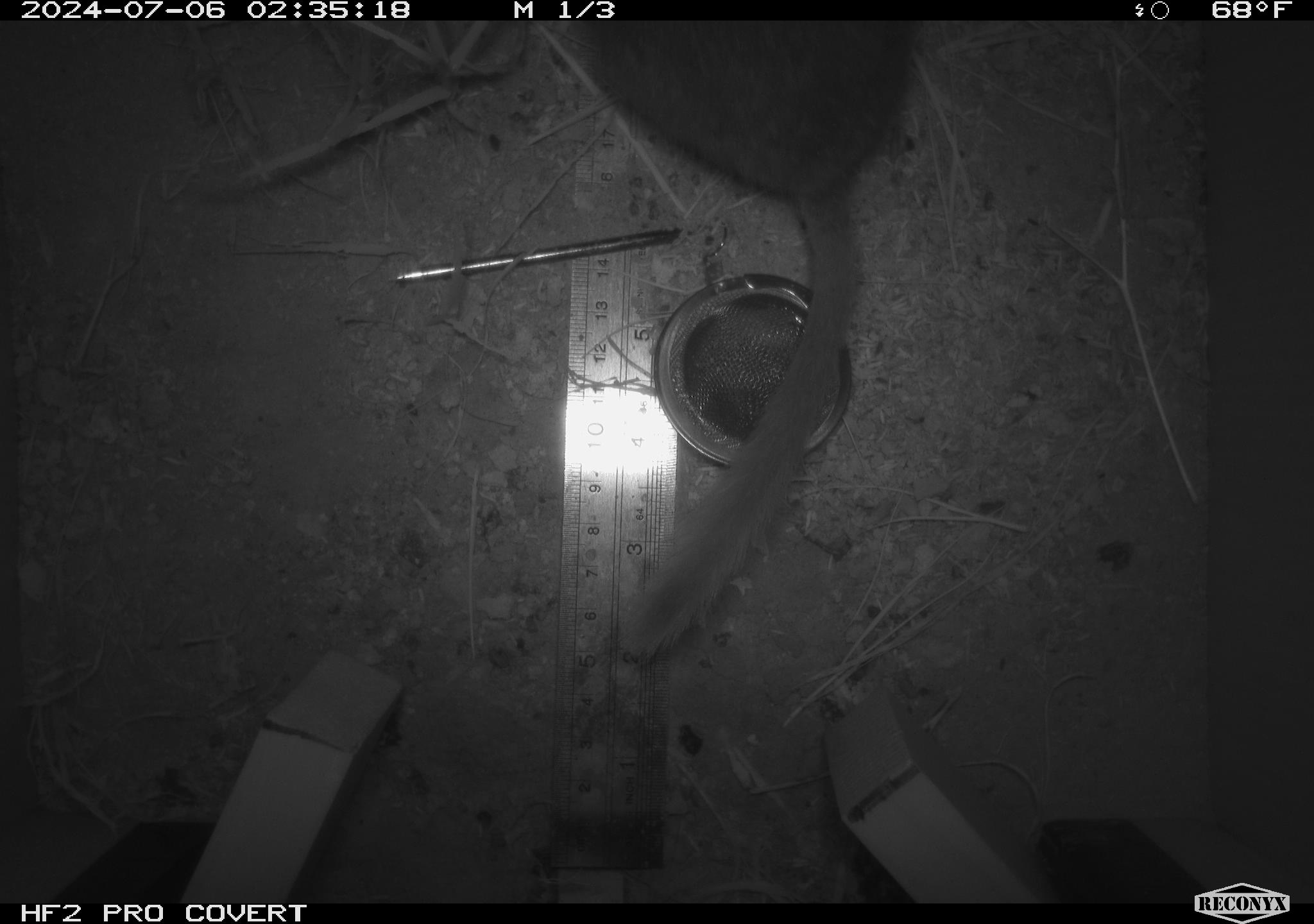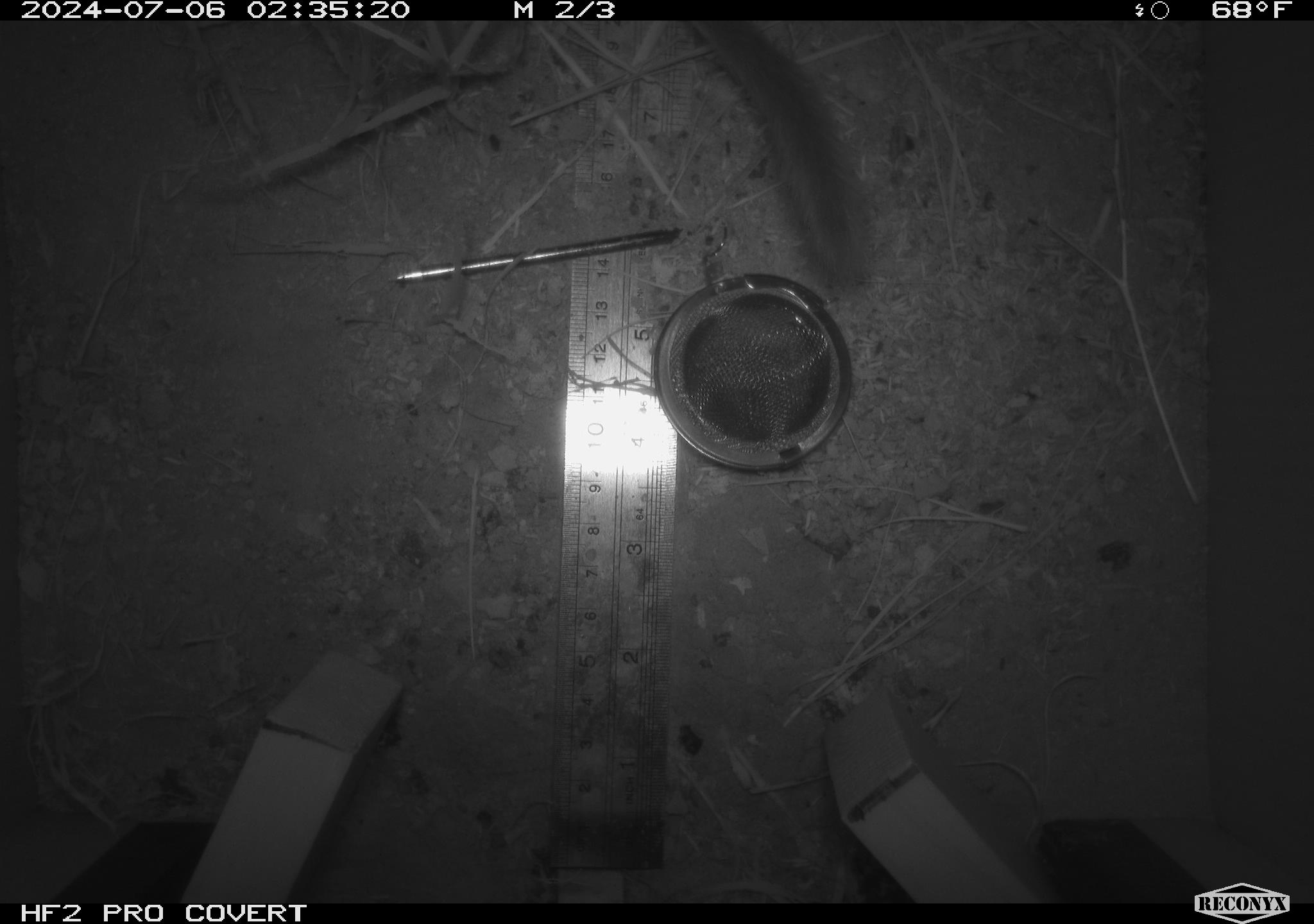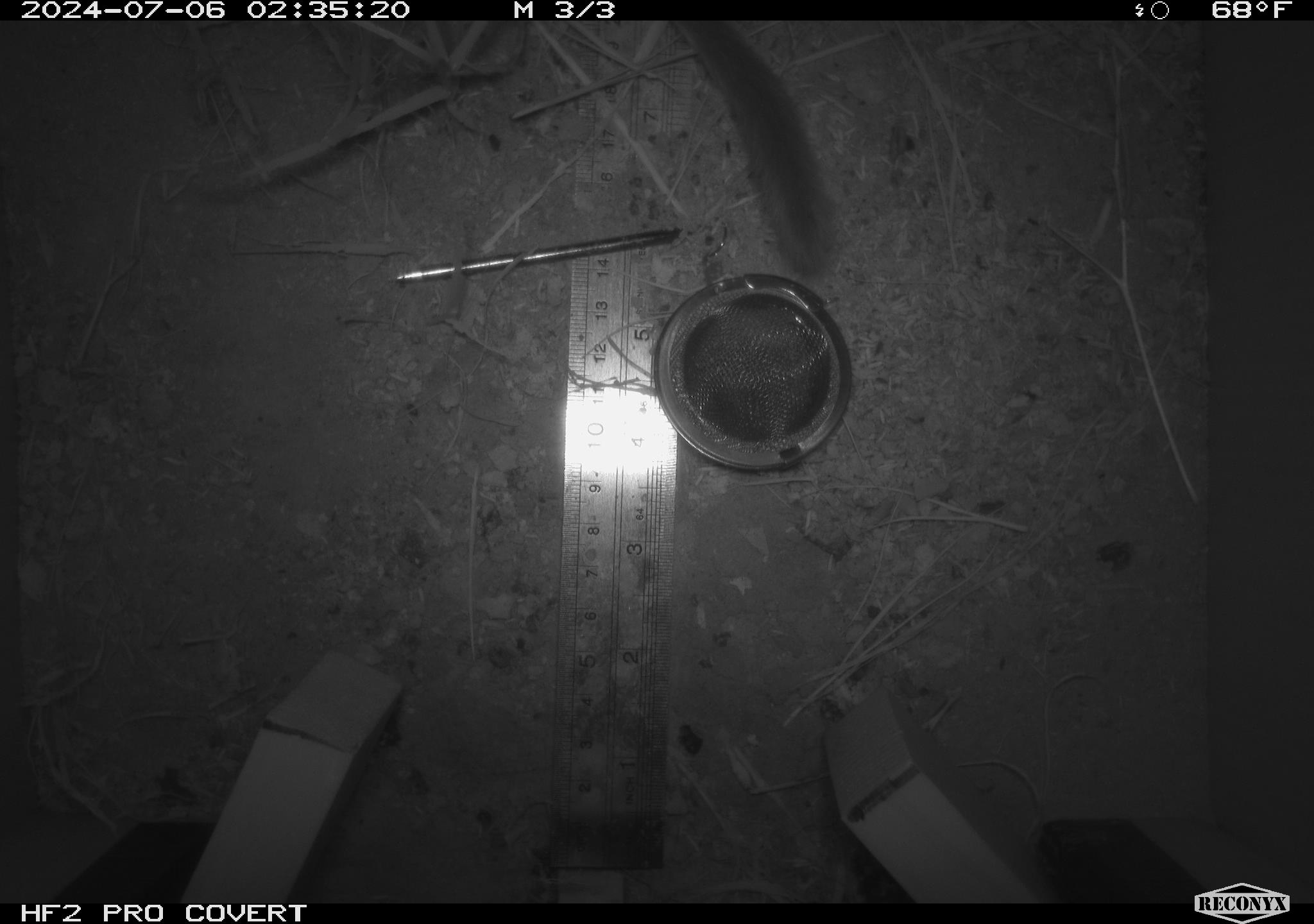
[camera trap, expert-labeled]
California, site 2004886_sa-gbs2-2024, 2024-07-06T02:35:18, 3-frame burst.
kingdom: Animalia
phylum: Chordata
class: Mammalia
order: Rodentia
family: Cricetidae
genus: Neotoma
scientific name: Neotoma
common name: pack rat or woodrat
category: neotoma species